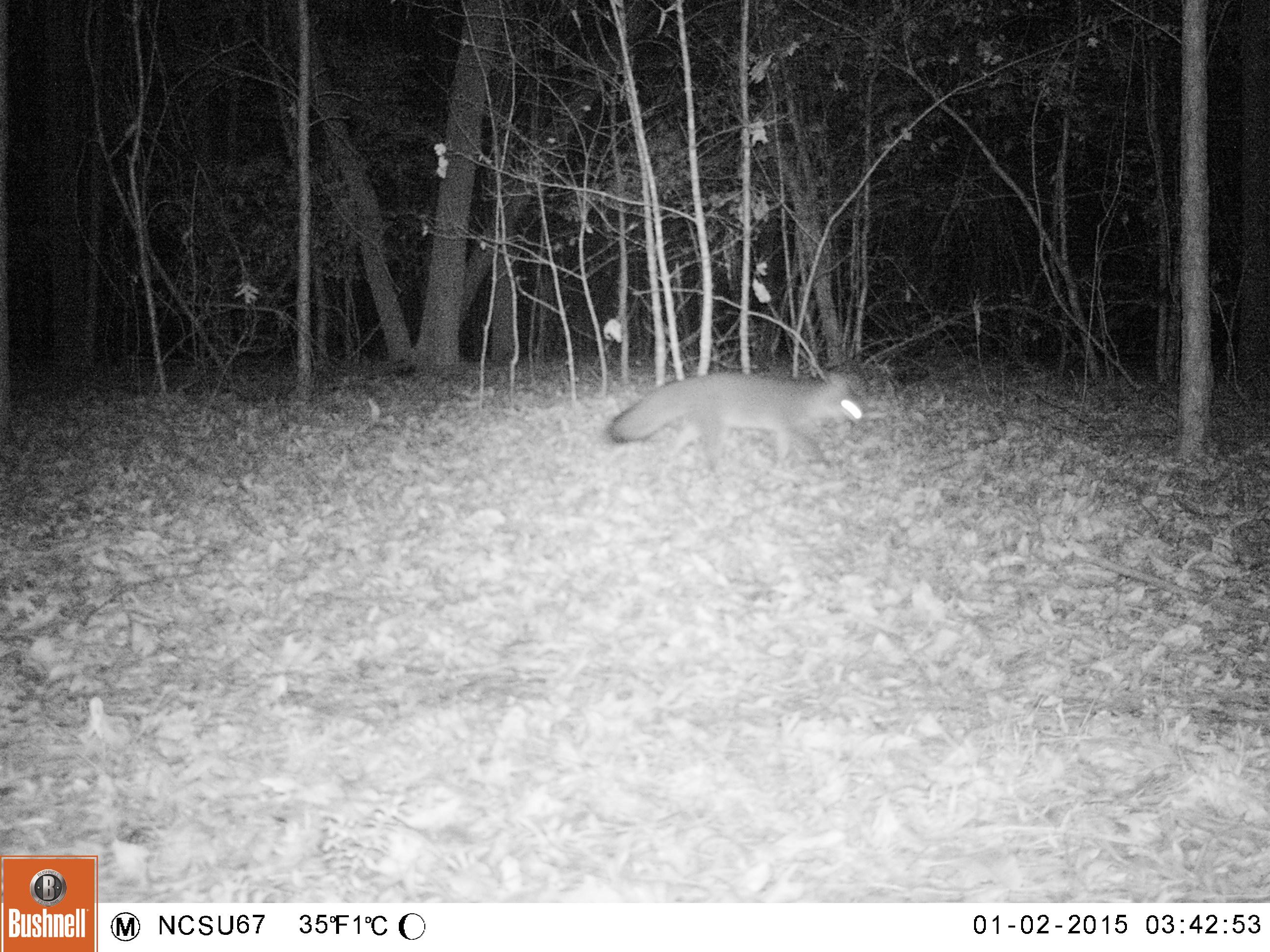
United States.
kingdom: Animalia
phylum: Chordata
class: Mammalia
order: Carnivora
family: Canidae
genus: Urocyon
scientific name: Urocyon cinereoargenteus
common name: gray fox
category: Grey Fox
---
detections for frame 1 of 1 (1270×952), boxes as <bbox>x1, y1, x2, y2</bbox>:
Grey Fox: <bbox>597, 363, 879, 483</bbox>